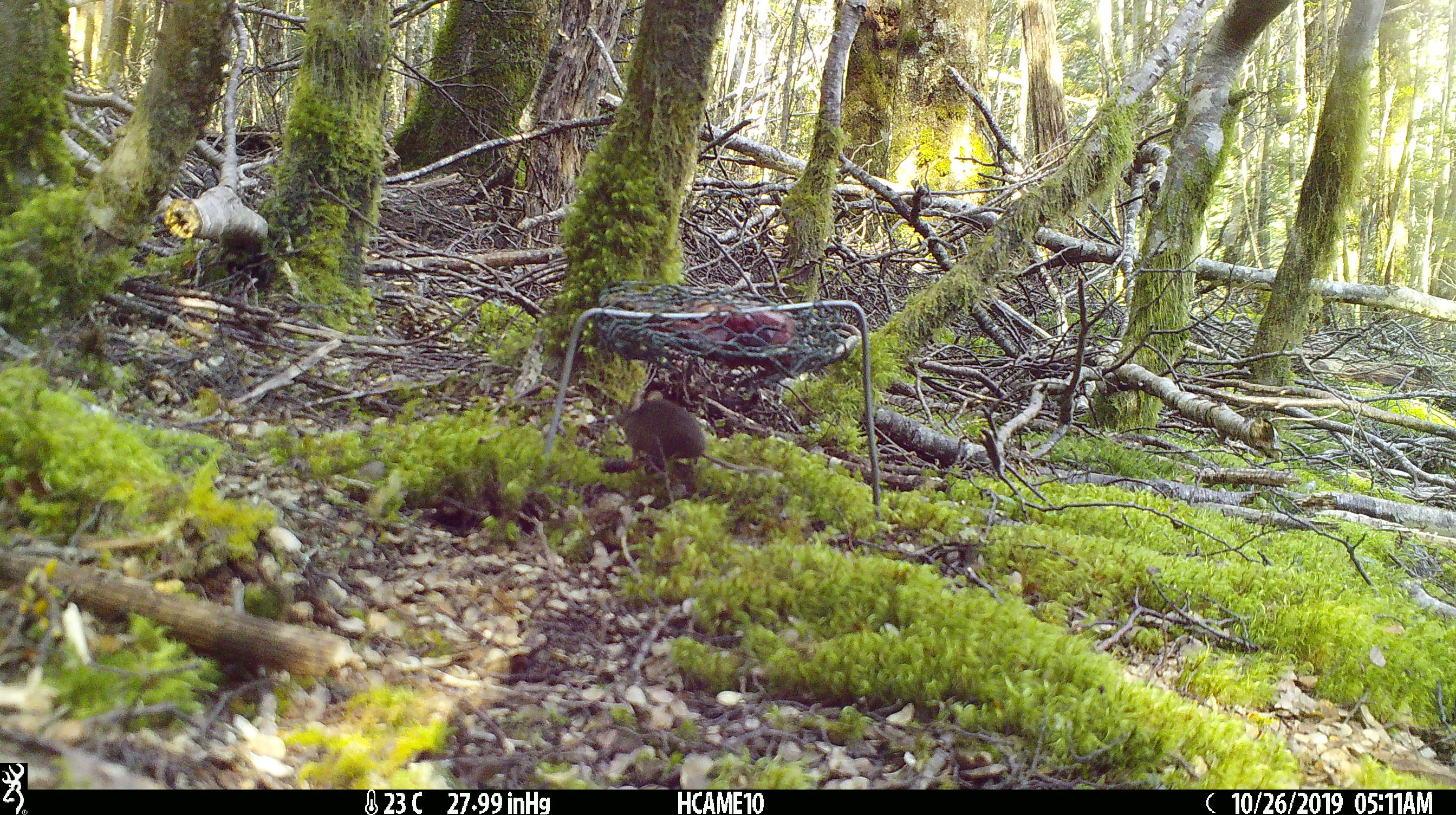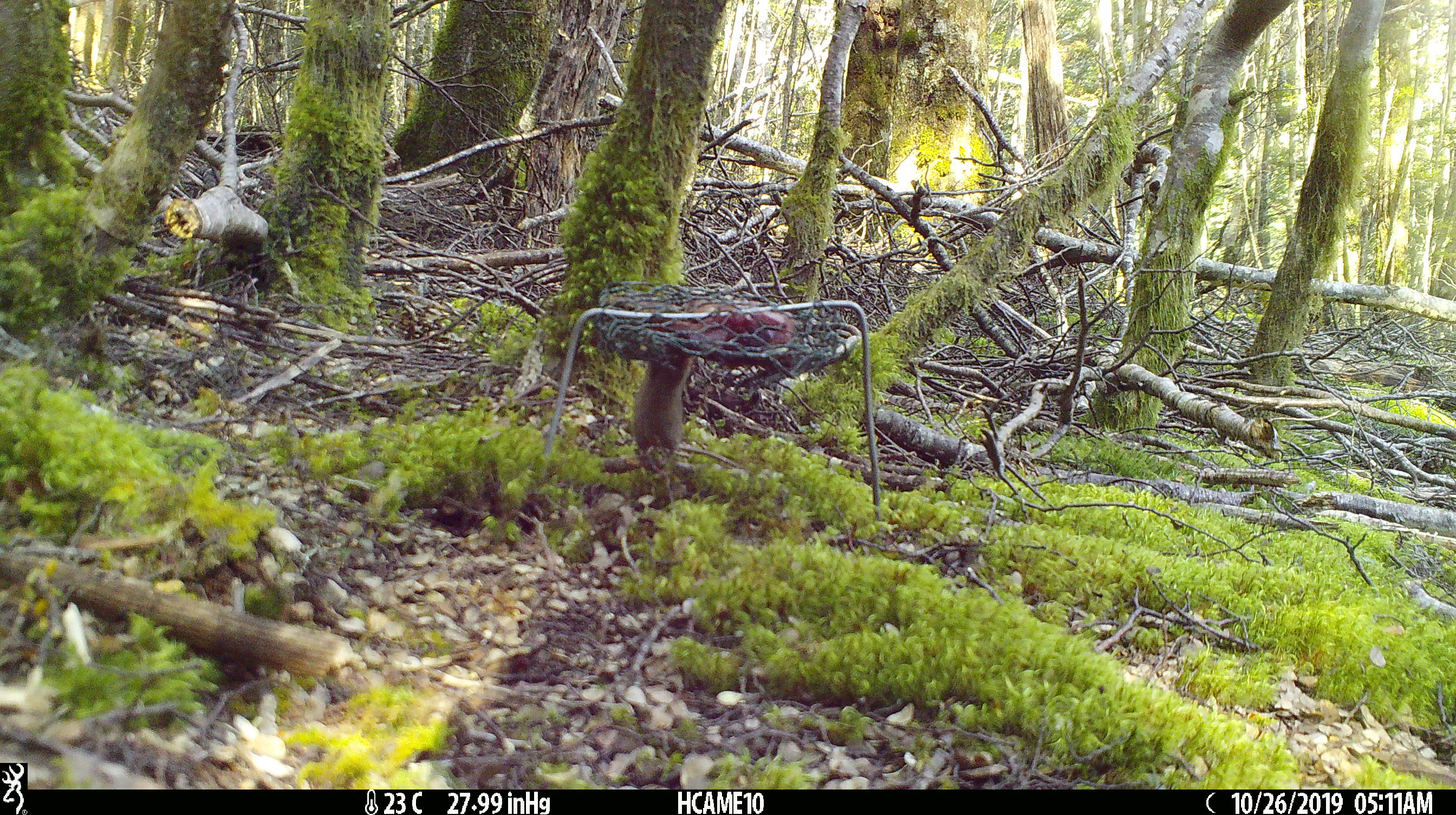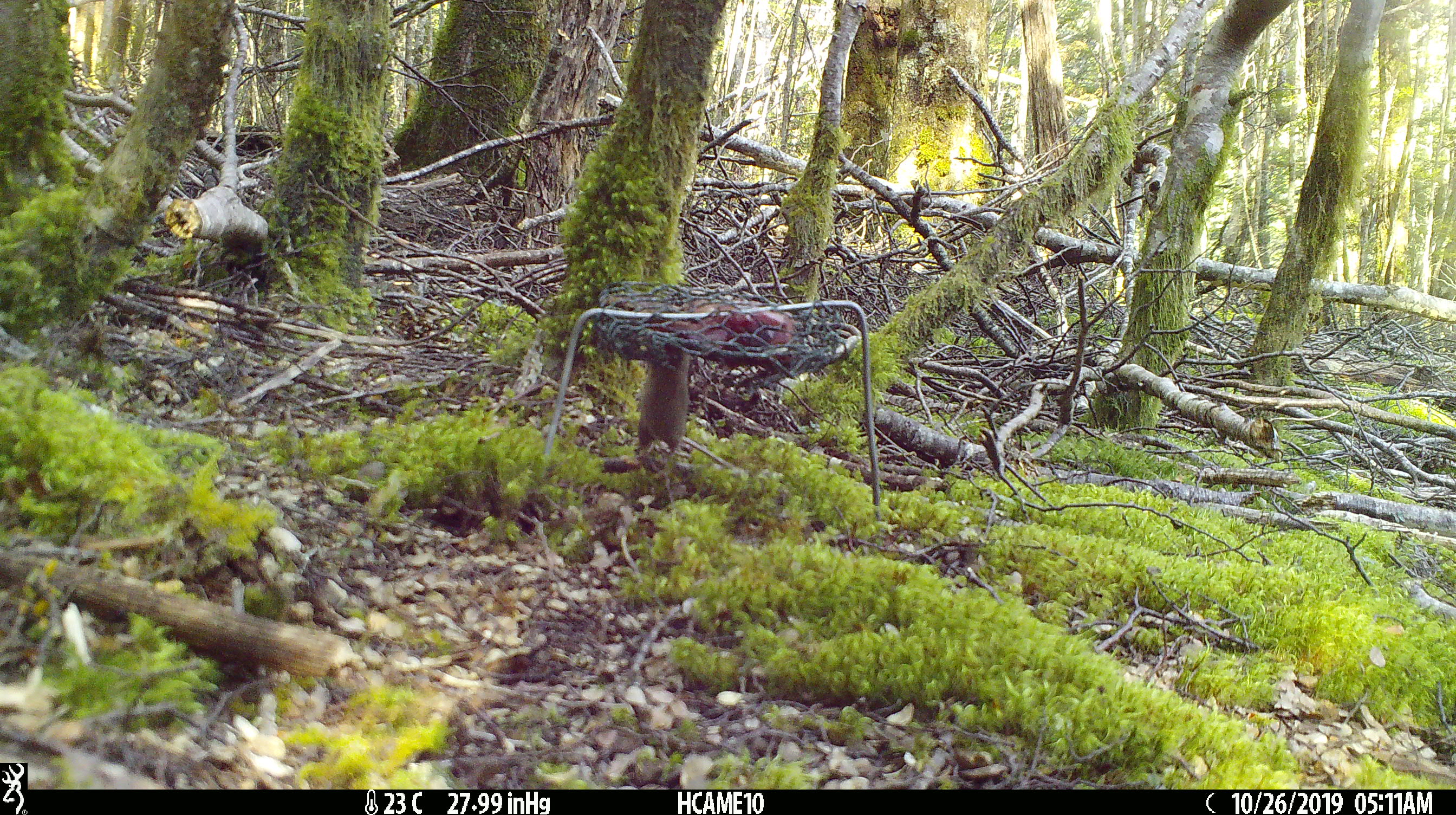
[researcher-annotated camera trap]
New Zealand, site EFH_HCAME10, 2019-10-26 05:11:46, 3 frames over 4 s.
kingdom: Animalia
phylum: Chordata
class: Mammalia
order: Rodentia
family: Muridae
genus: Mus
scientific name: Mus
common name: mouse